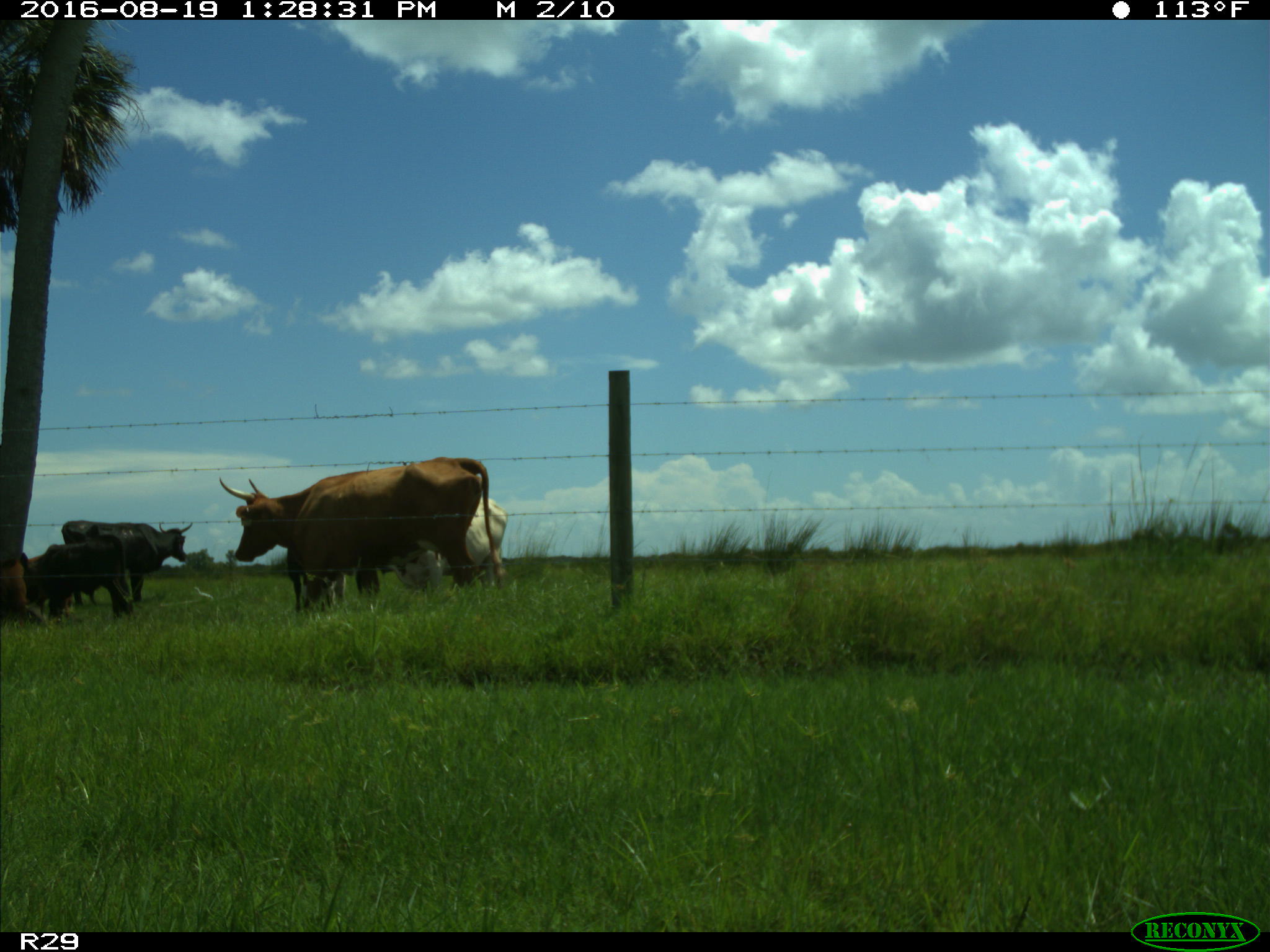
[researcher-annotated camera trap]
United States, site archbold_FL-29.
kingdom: Animalia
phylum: Chordata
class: Mammalia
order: Artiodactyla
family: Bovidae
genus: Bos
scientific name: Bos taurus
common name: domestic cow